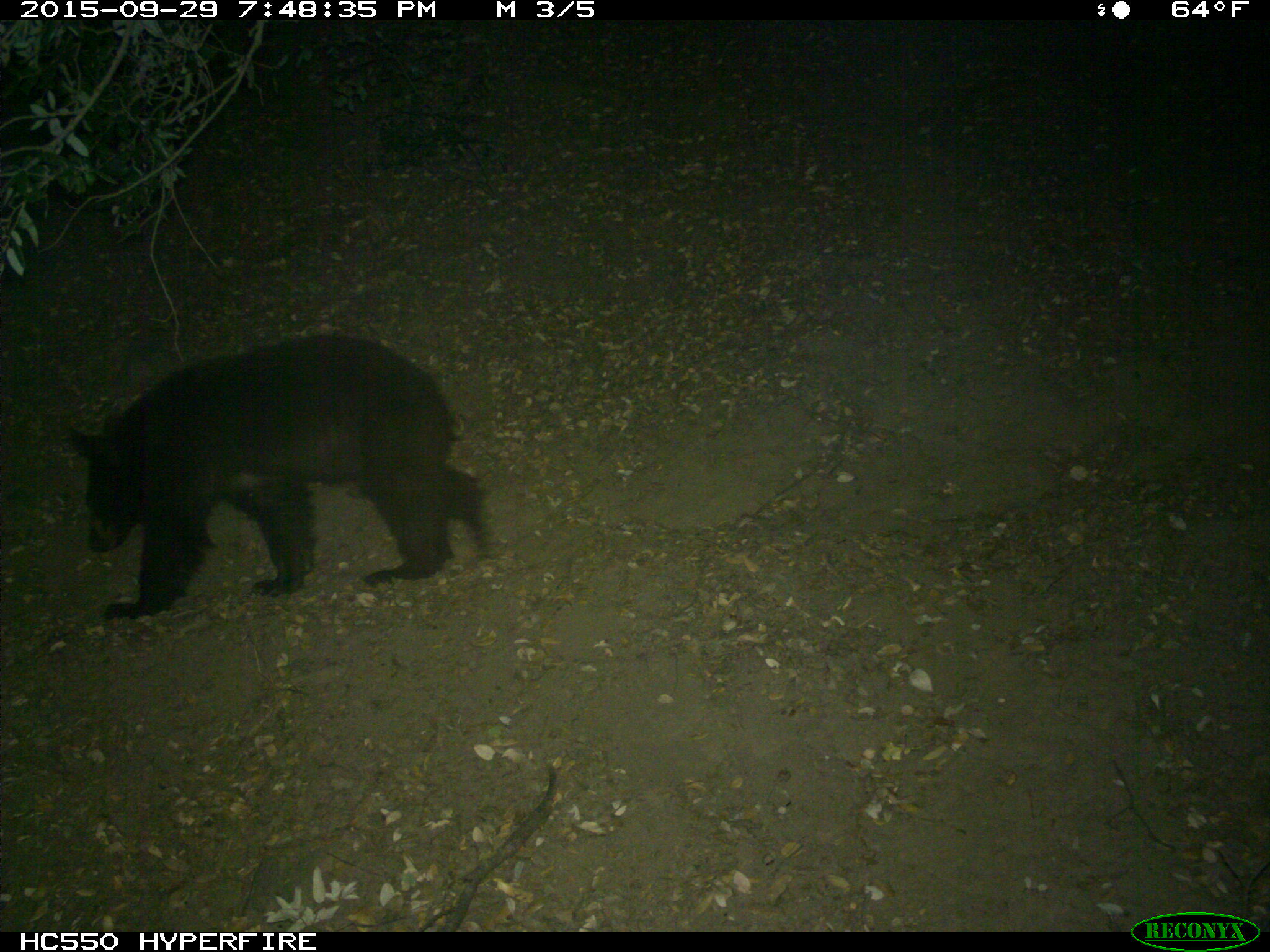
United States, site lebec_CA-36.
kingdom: Animalia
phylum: Chordata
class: Mammalia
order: Carnivora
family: Ursidae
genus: Ursus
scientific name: Ursus americanus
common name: american black bear